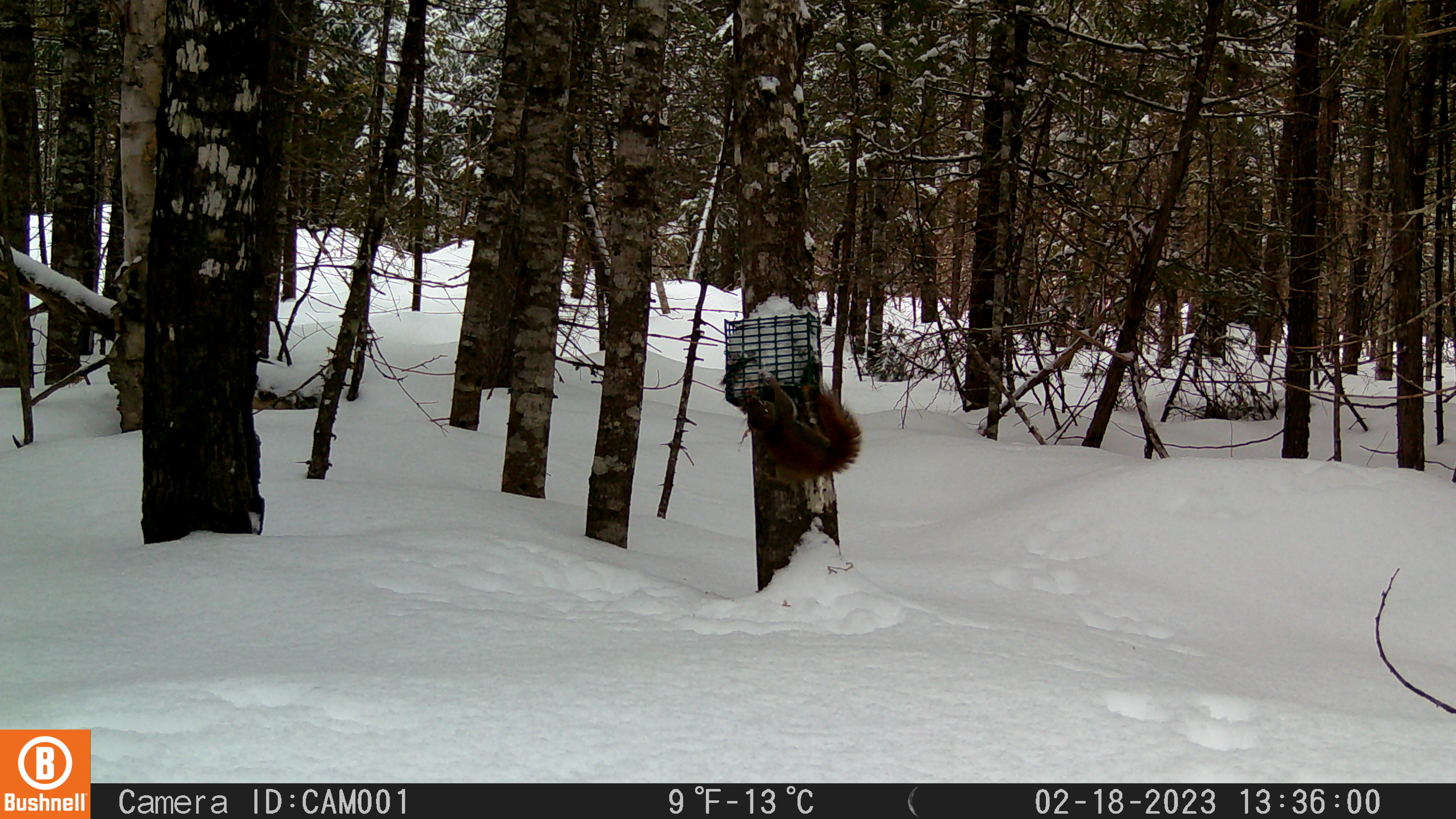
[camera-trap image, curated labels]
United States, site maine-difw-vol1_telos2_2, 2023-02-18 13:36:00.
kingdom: Animalia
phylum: Chordata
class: Mammalia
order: Rodentia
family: Sciuridae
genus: Tamiasciurus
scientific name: Tamiasciurus hudsonicus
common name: red squirrel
Red squirrel (Tamiasciurus hudsonicus).